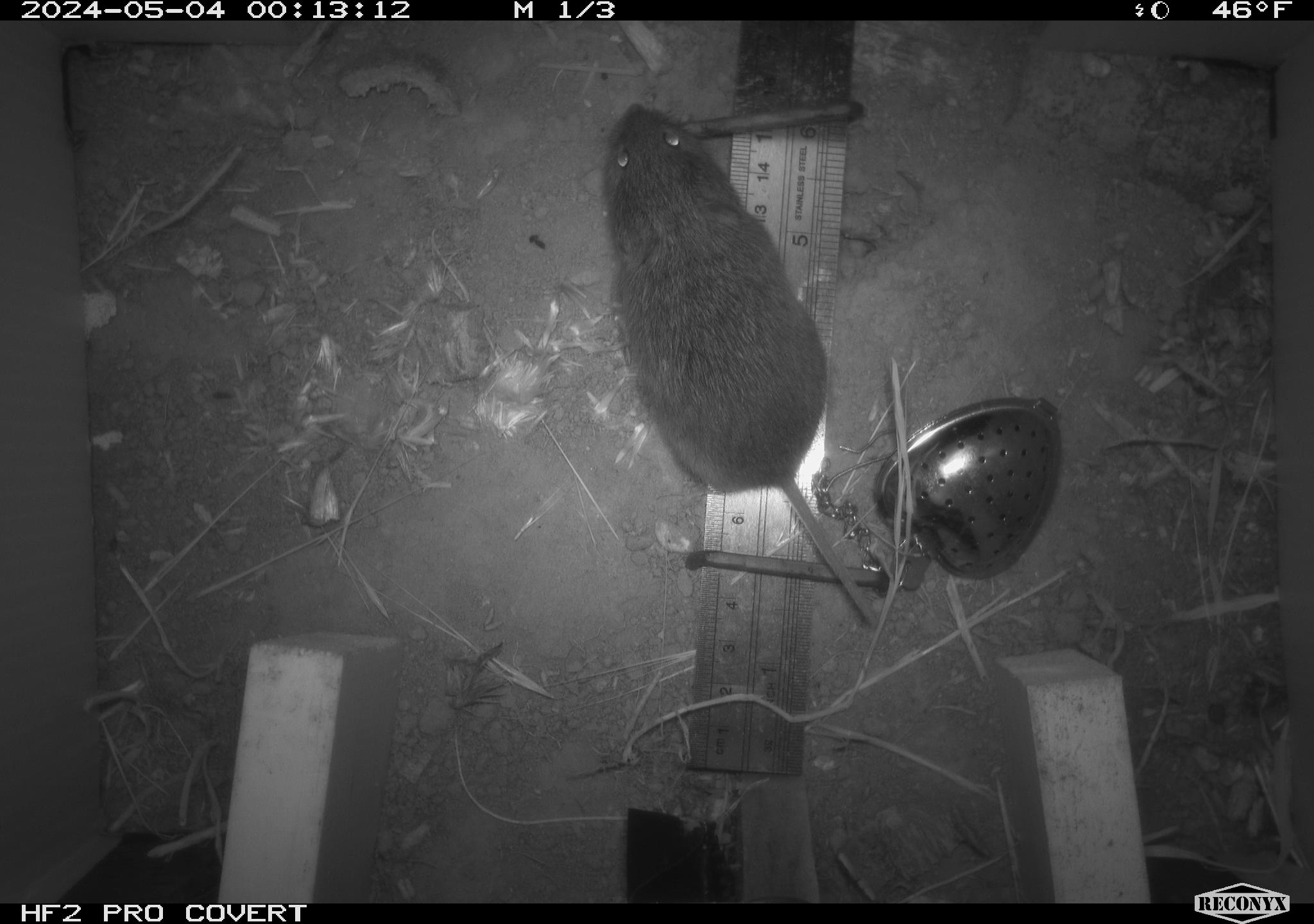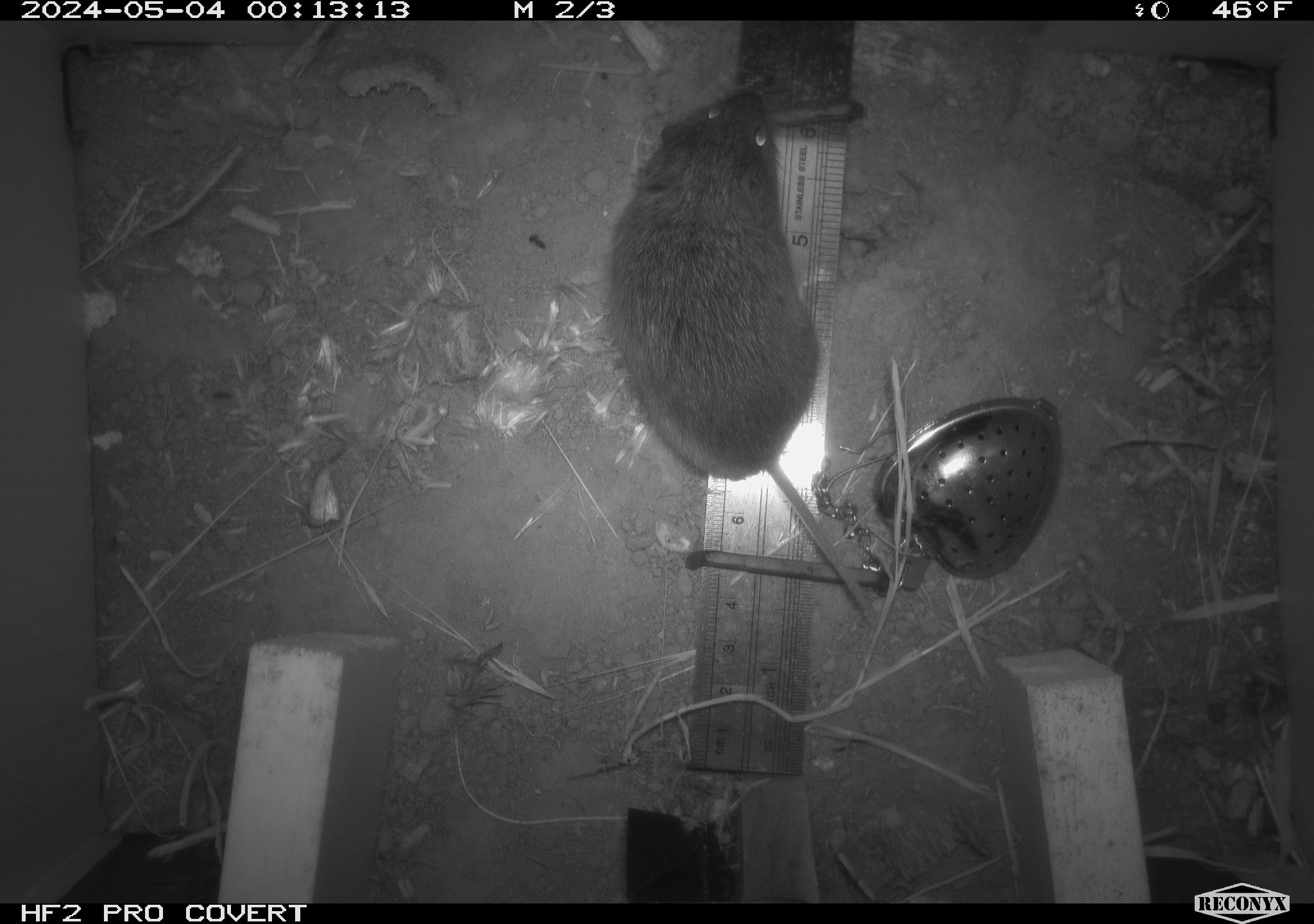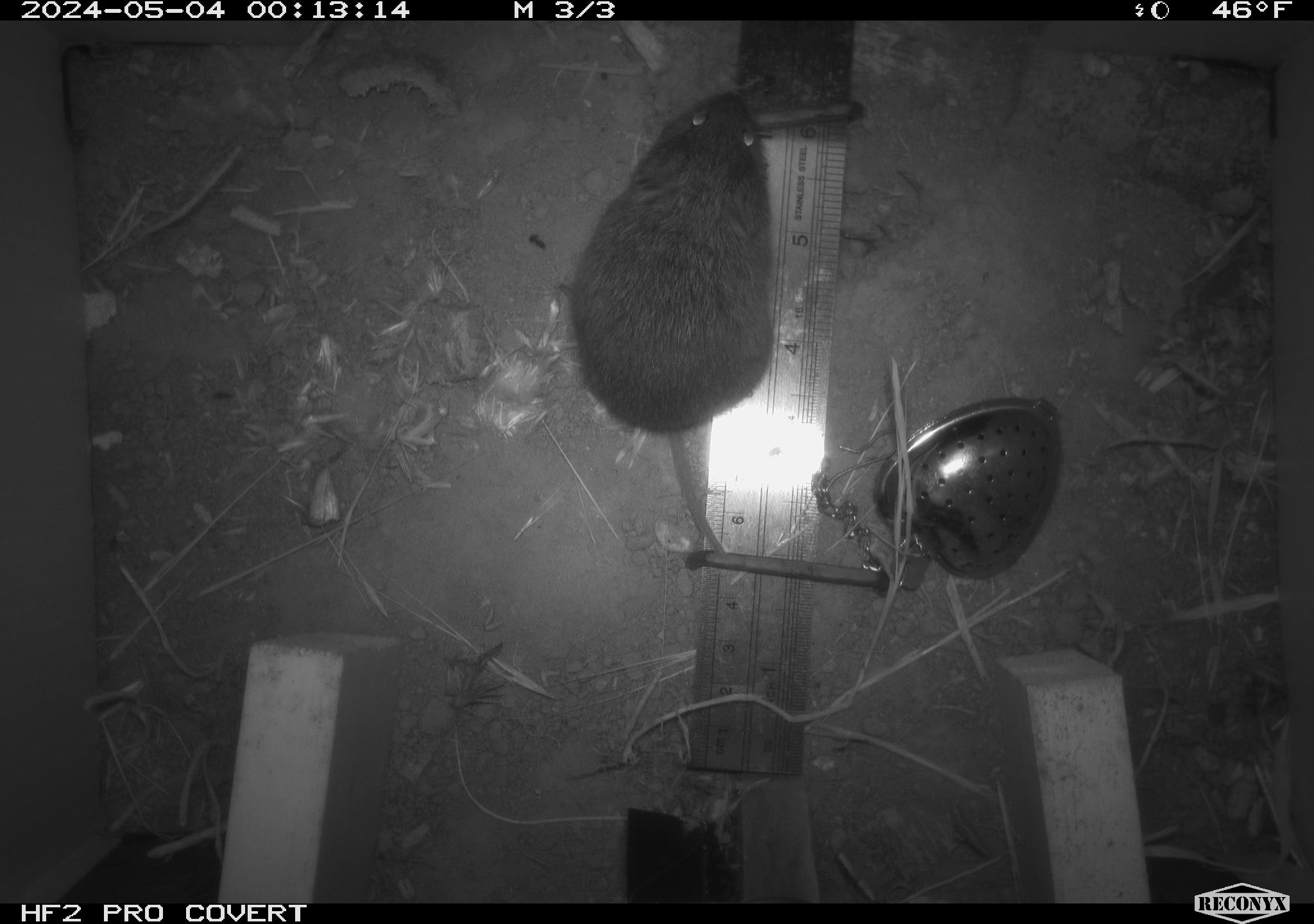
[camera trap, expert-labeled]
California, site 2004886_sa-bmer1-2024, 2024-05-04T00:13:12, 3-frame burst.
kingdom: Animalia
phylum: Chordata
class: Mammalia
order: Rodentia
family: Cricetidae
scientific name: Arvicolinae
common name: voles, lemmings, and muskrats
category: arvicolinae subfamily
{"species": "arvicolinae subfamily (voles, lemmings, and muskrats) (Arvicolinae)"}